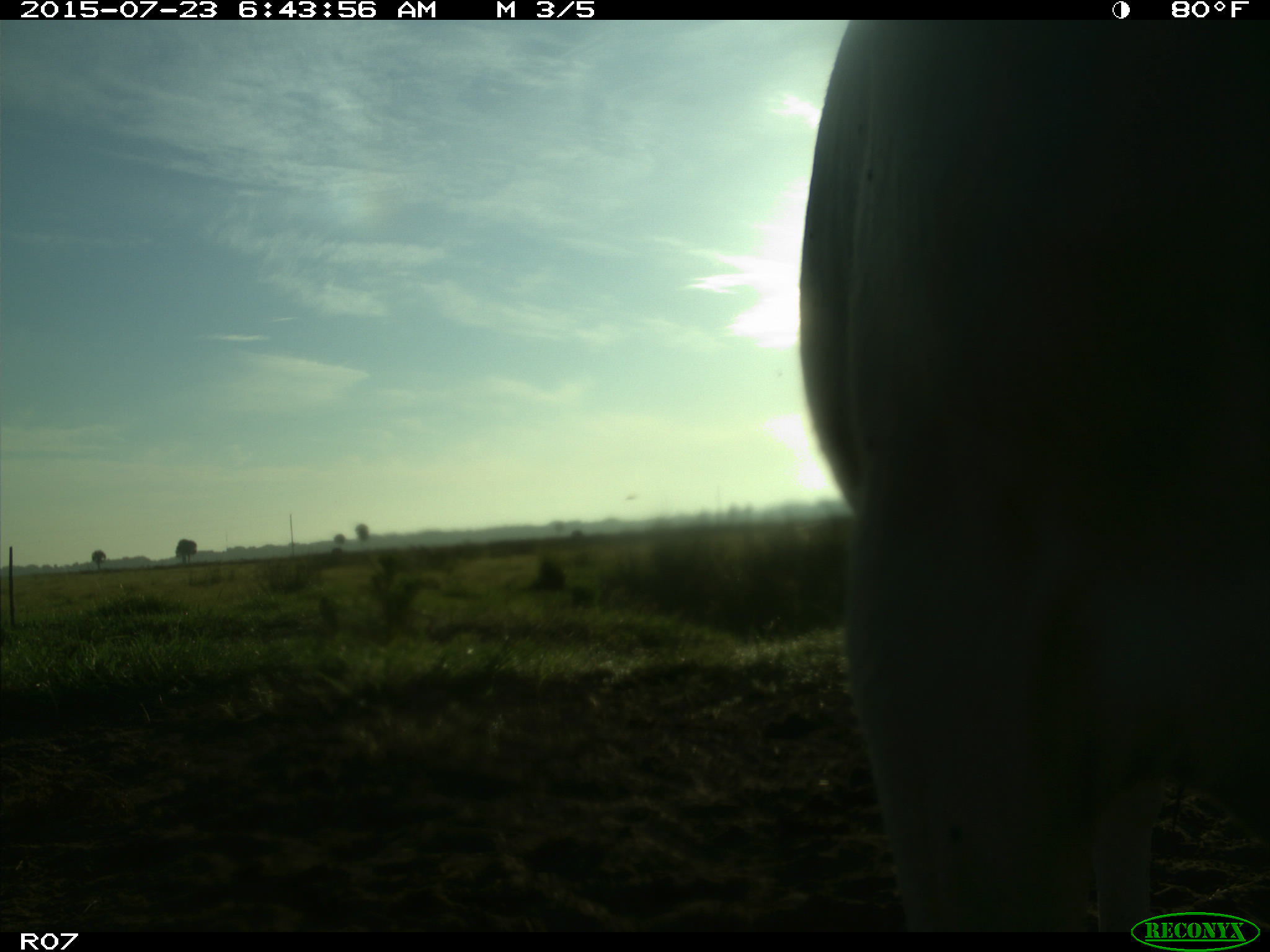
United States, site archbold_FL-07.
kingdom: Animalia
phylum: Chordata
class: Mammalia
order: Artiodactyla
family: Bovidae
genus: Bos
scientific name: Bos taurus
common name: domestic cow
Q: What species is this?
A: Bos taurus (domestic cow).